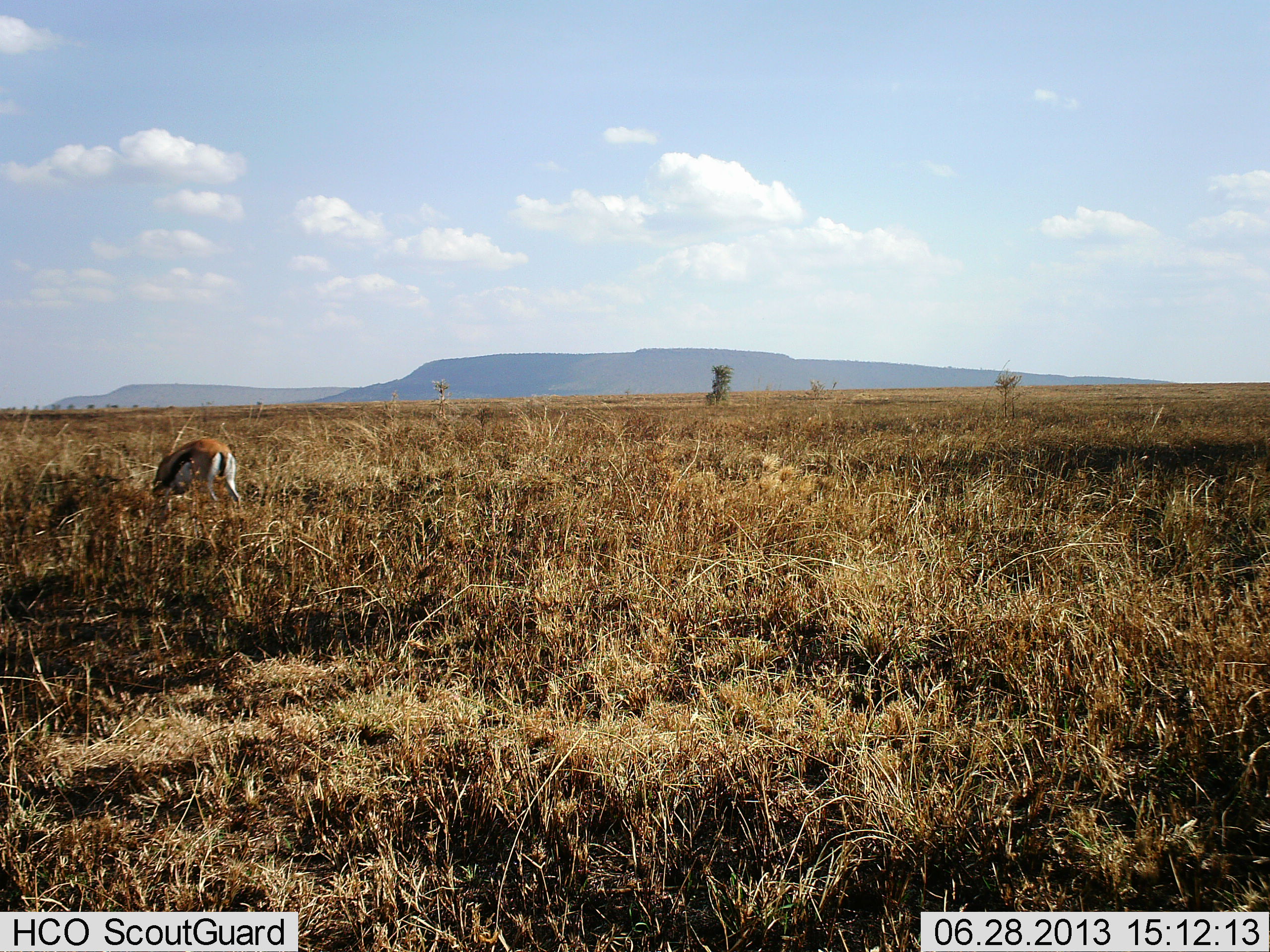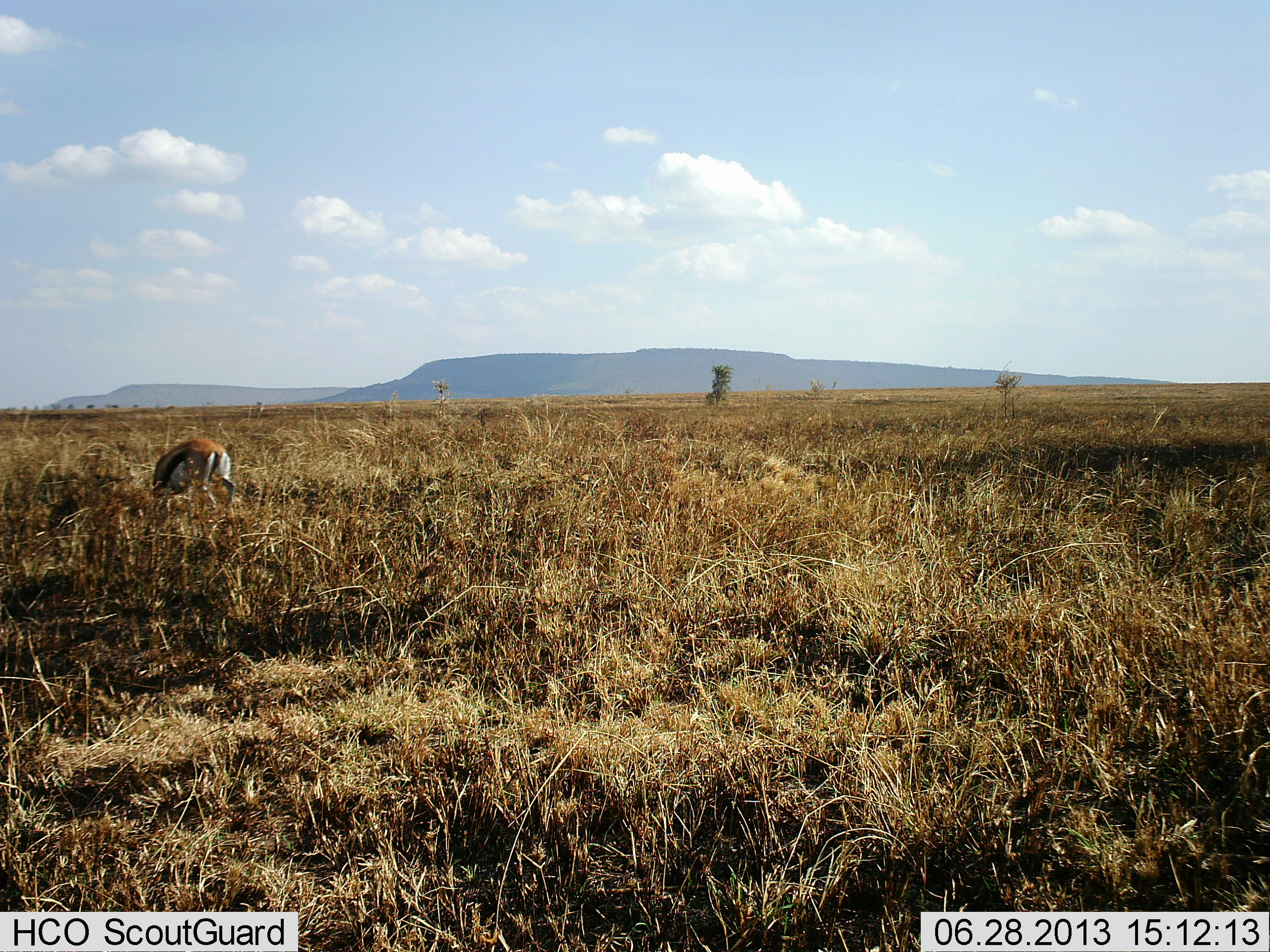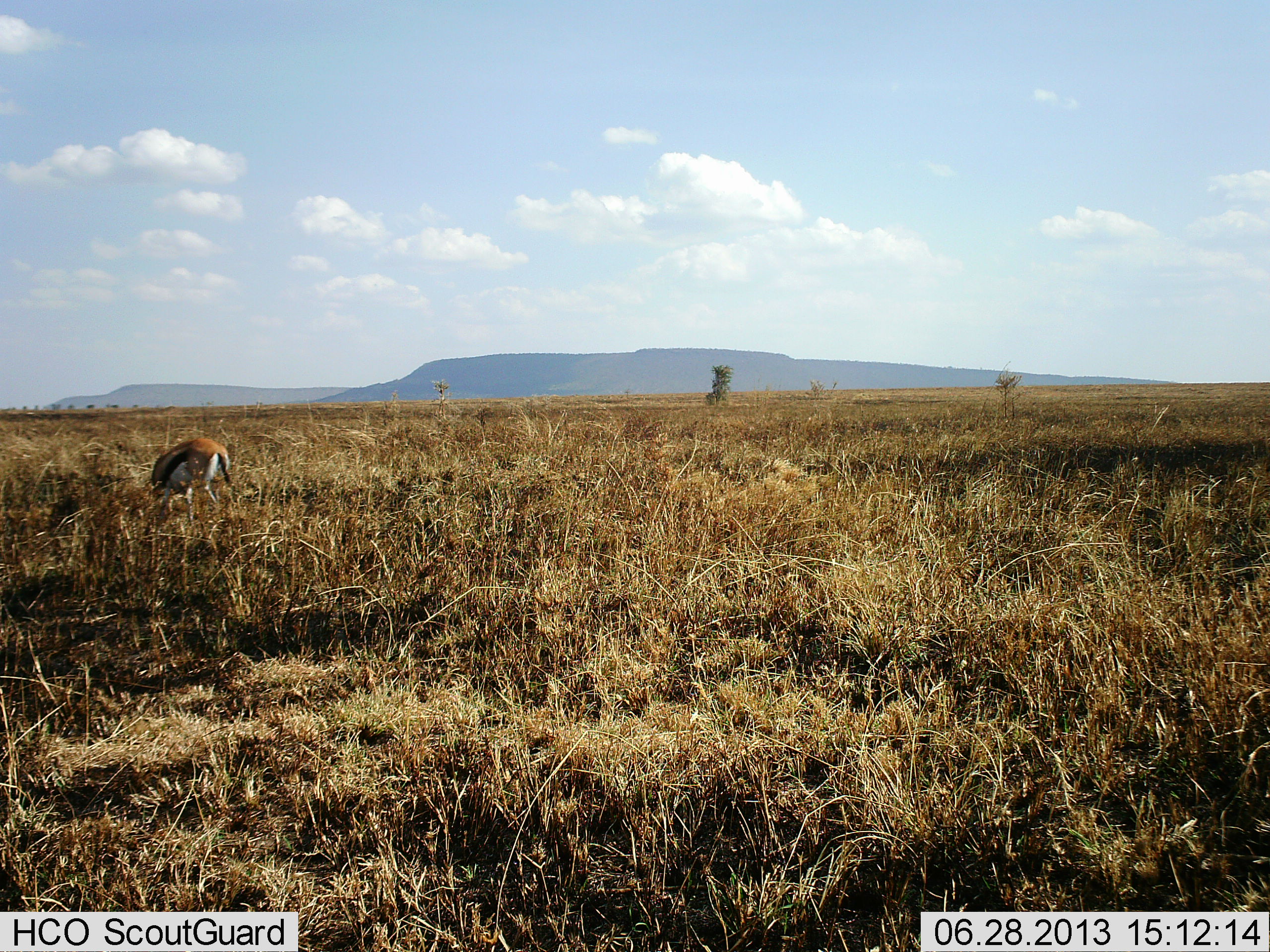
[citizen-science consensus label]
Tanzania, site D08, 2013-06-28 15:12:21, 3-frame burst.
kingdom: Animalia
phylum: Chordata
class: Mammalia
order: Artiodactyla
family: Bovidae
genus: Eudorcas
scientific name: Eudorcas thomsonii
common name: thomson's gazelle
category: gazellethomsons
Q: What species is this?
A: Gazellethomsons (thomson's gazelle) (Eudorcas thomsonii).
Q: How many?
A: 1.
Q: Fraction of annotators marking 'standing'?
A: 25%.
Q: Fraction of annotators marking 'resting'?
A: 0%.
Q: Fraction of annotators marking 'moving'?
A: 0%.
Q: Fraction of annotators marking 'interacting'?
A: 0%.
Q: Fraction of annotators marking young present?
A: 0%.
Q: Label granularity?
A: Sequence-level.